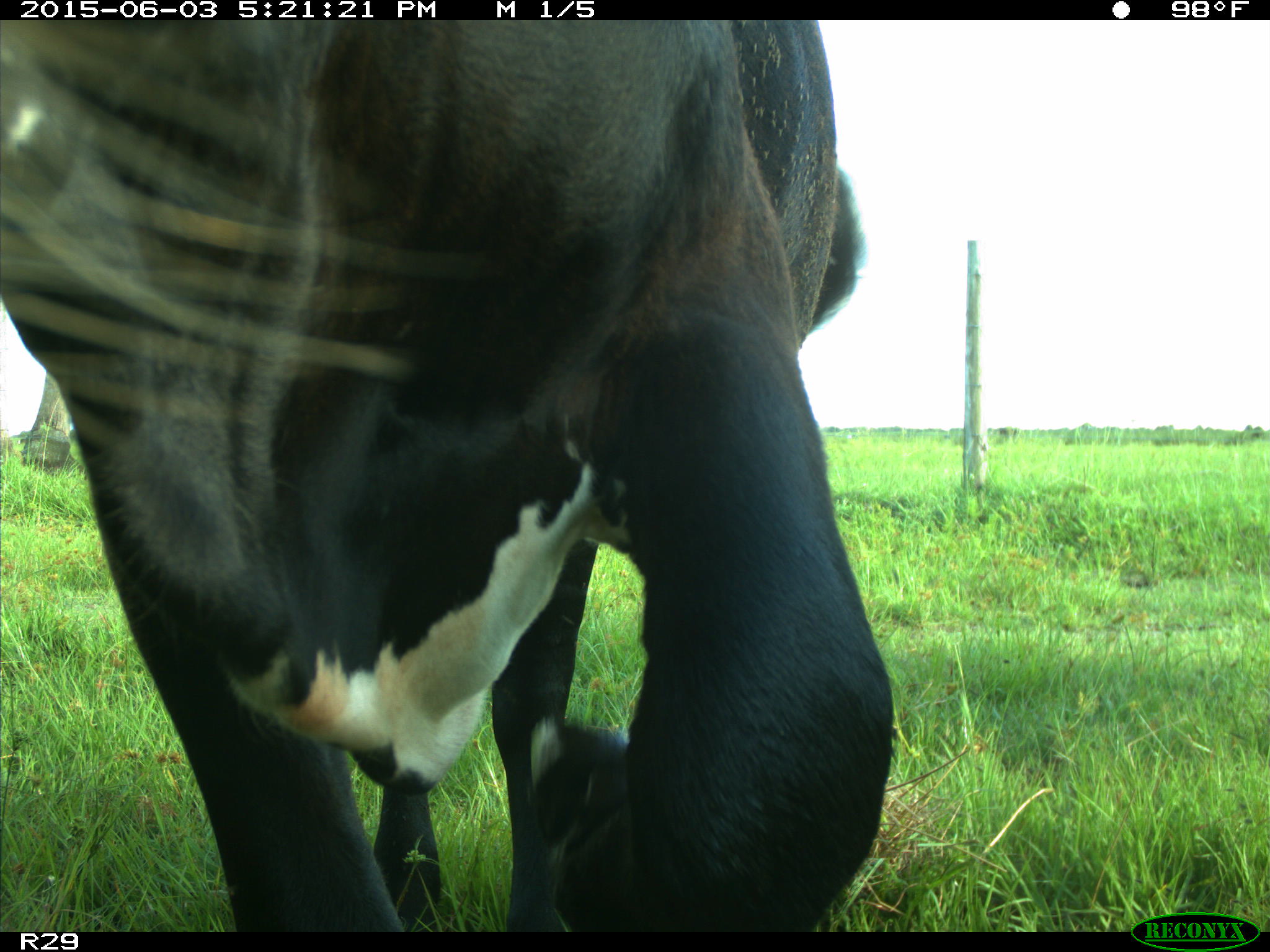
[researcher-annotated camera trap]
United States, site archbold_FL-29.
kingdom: Animalia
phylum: Chordata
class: Mammalia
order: Artiodactyla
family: Bovidae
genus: Bos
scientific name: Bos taurus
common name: domestic cow